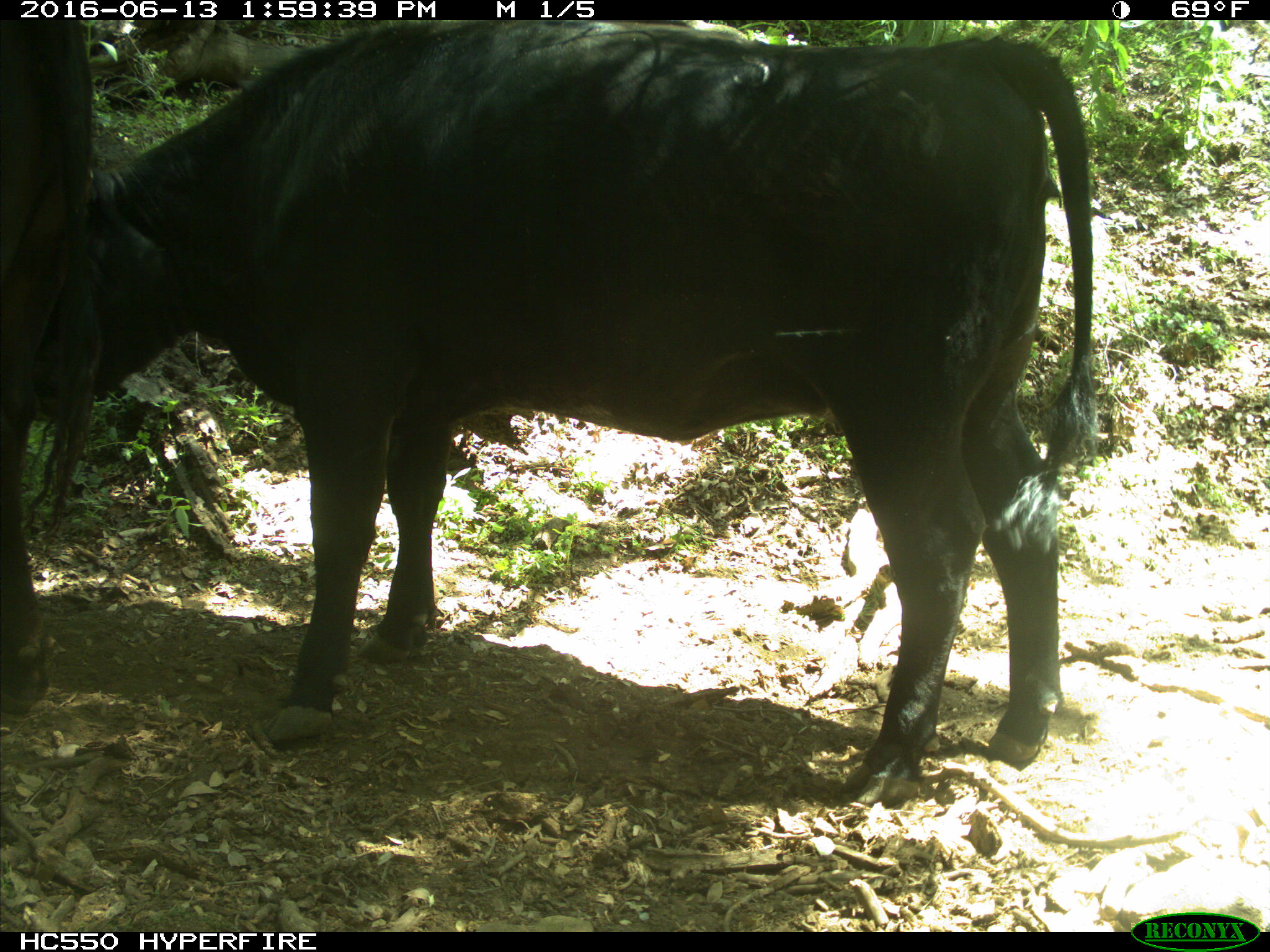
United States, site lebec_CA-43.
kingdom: Animalia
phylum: Chordata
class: Mammalia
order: Artiodactyla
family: Bovidae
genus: Bos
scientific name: Bos taurus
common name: domestic cow